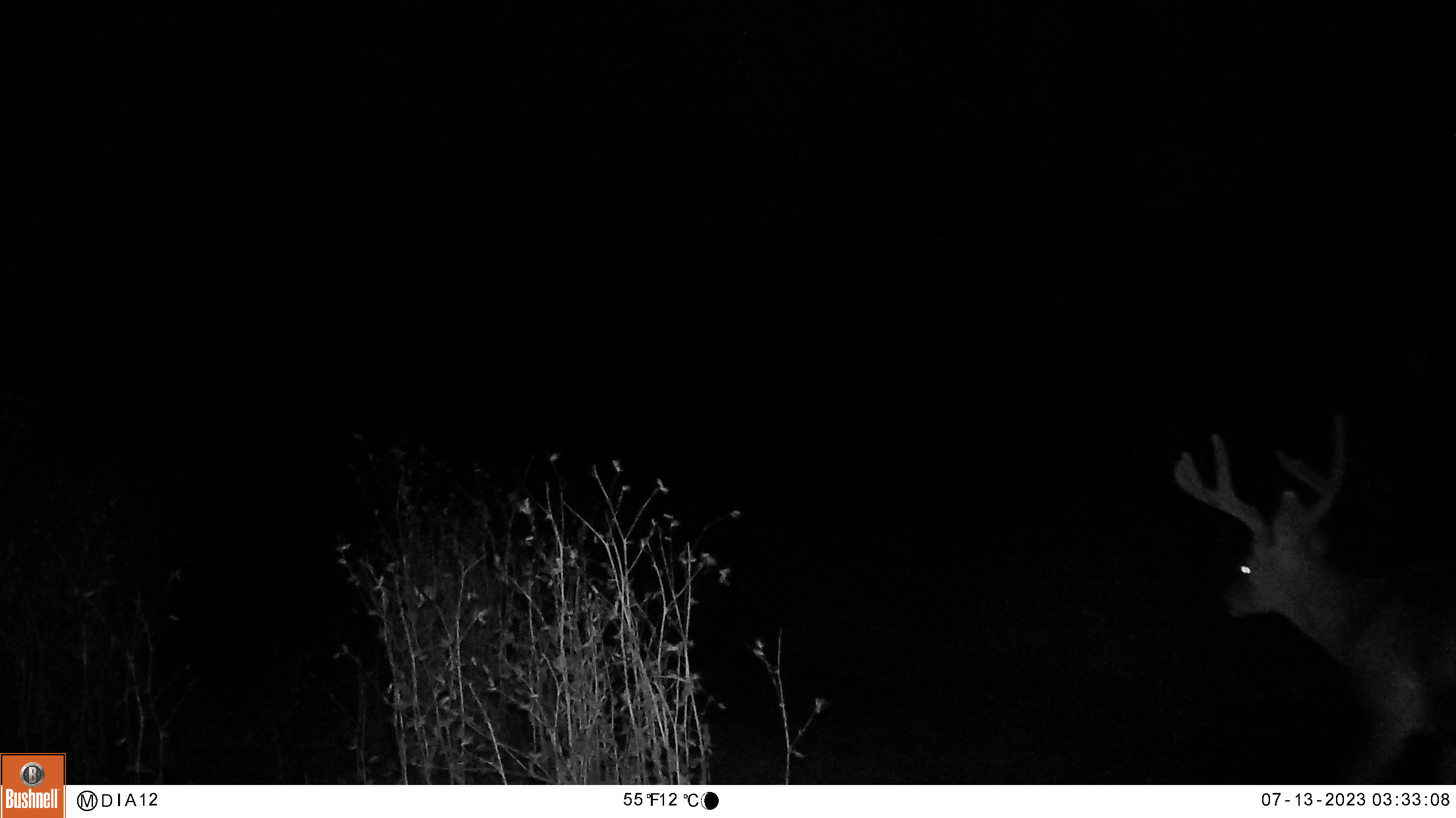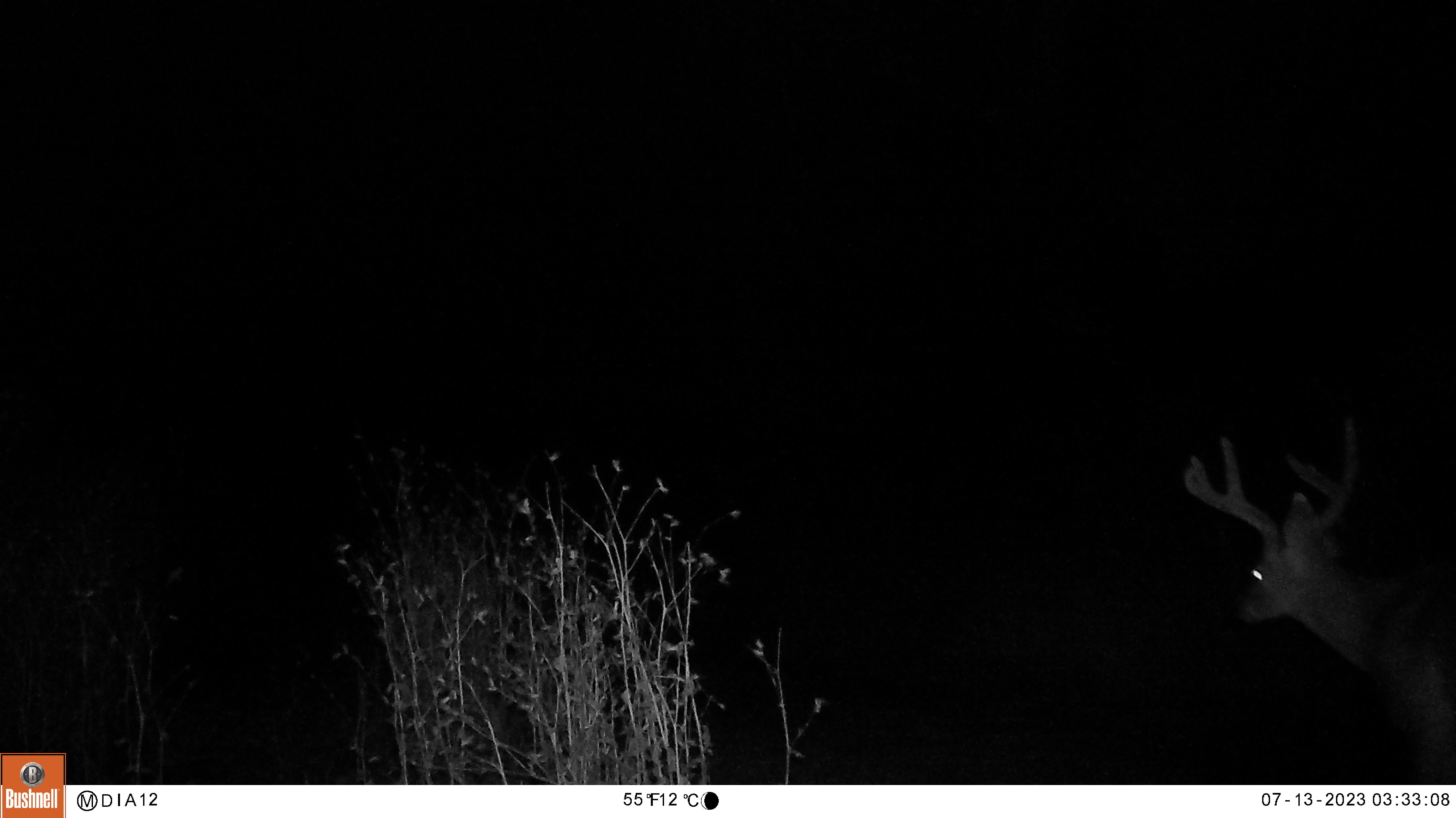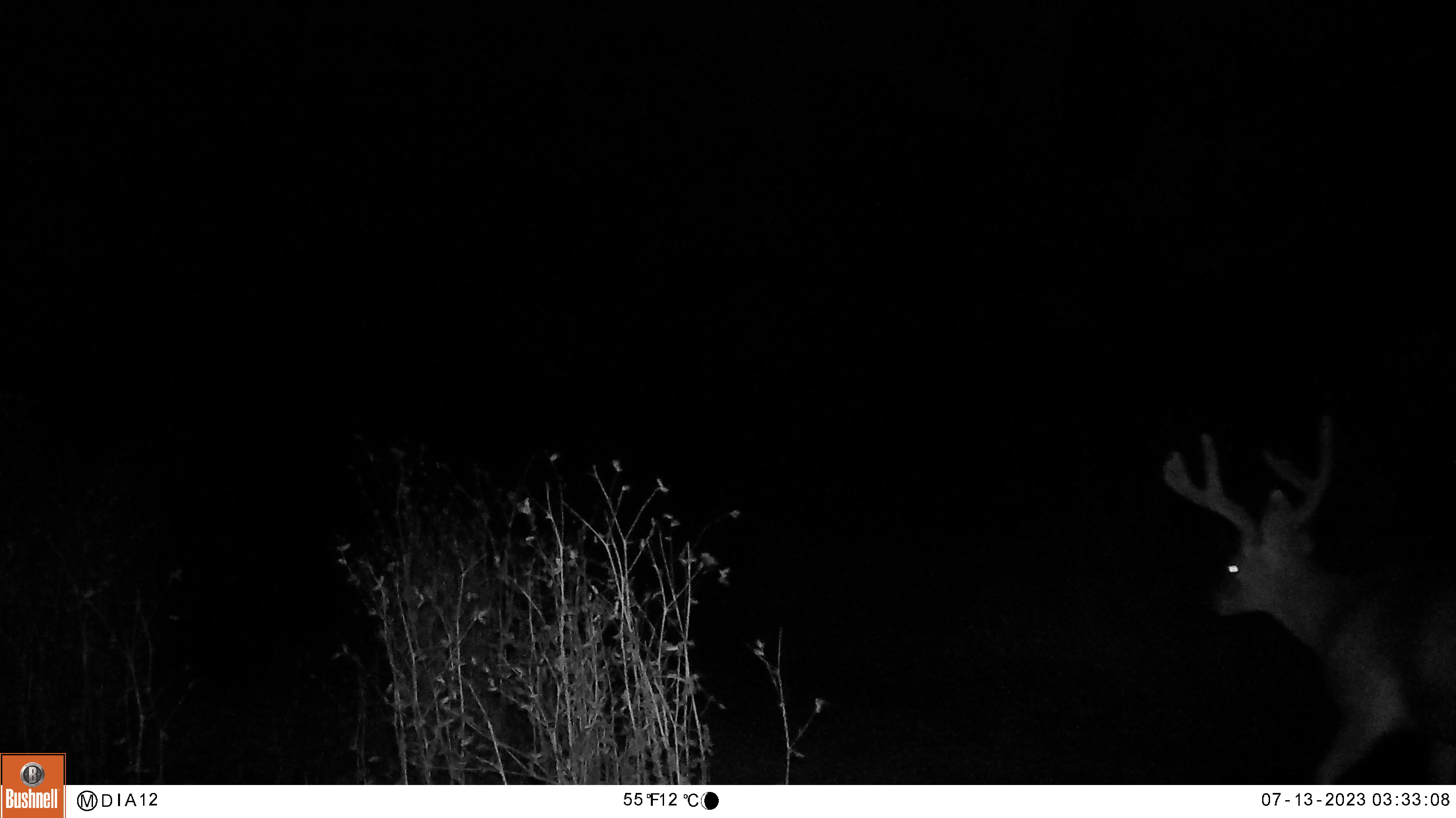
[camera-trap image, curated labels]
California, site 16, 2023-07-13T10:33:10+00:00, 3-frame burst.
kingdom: Animalia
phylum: Chordata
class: Mammalia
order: Artiodactyla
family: Cervidae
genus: Odocoileus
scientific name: Odocoileus hemionus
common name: mule deer